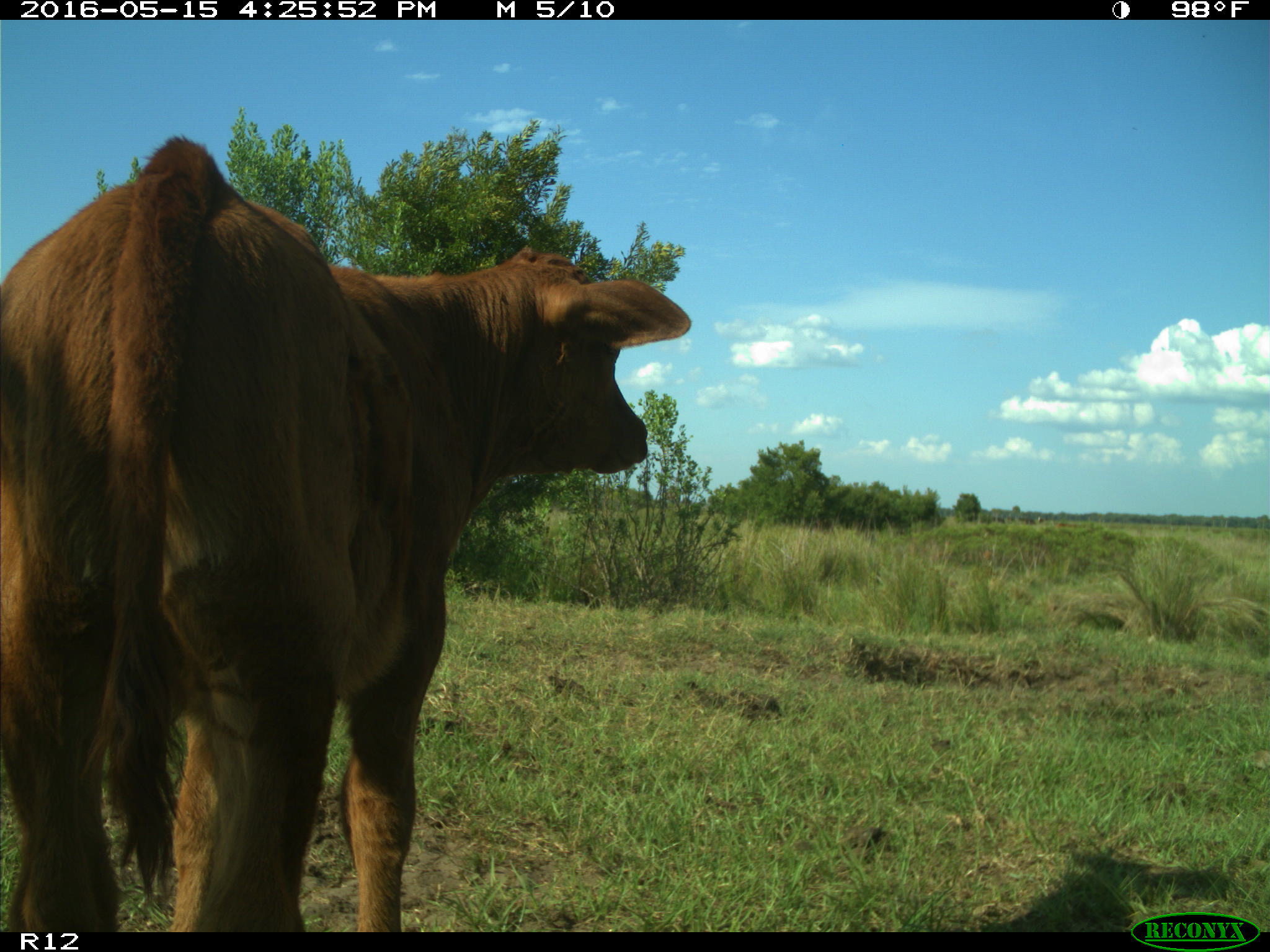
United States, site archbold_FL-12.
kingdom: Animalia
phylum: Chordata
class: Mammalia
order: Artiodactyla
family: Bovidae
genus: Bos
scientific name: Bos taurus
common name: domestic cow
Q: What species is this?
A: Bos taurus (domestic cow).